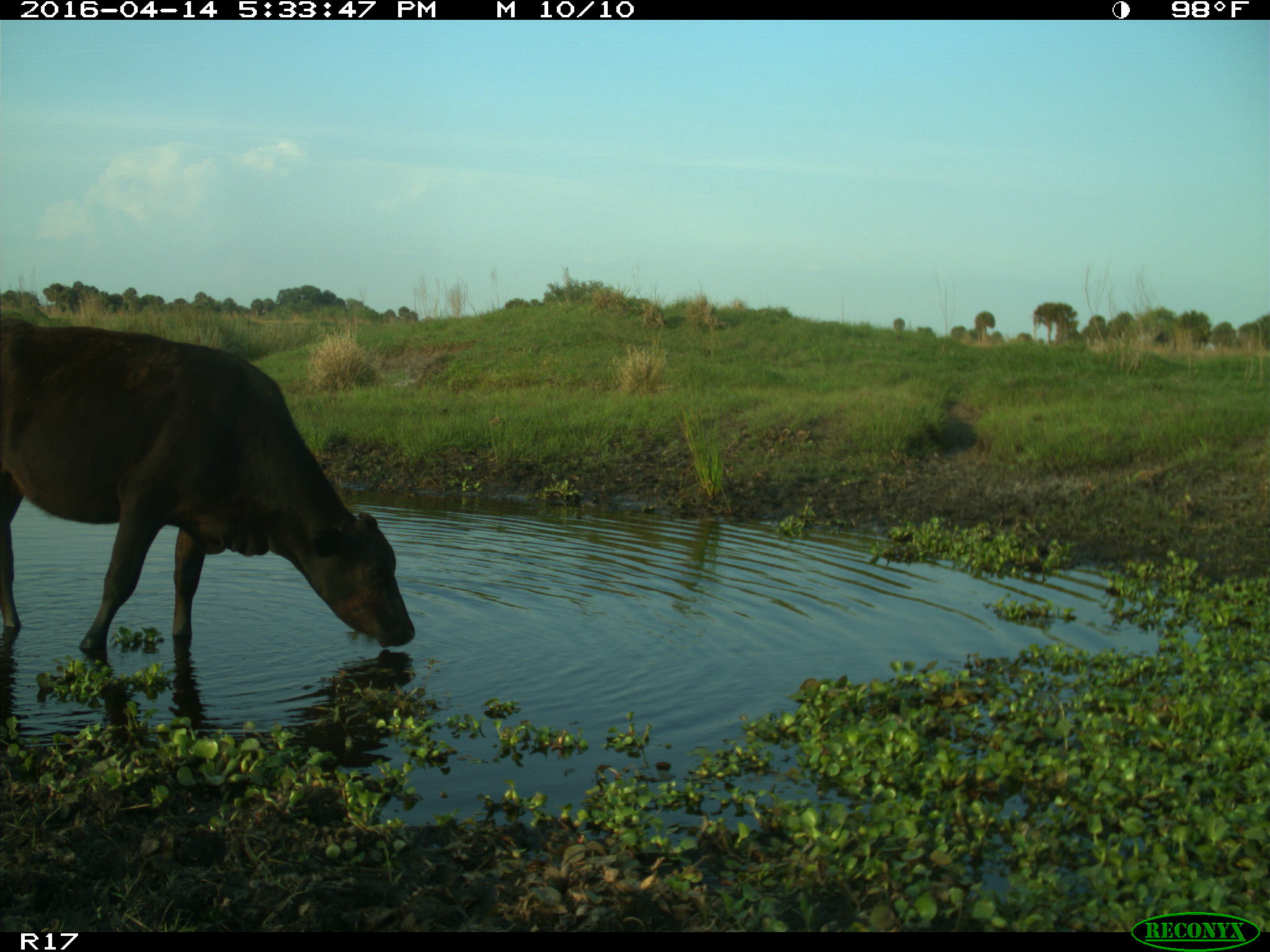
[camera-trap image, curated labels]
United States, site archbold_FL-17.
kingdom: Animalia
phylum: Chordata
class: Mammalia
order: Artiodactyla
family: Bovidae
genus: Bos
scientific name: Bos taurus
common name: domestic cow